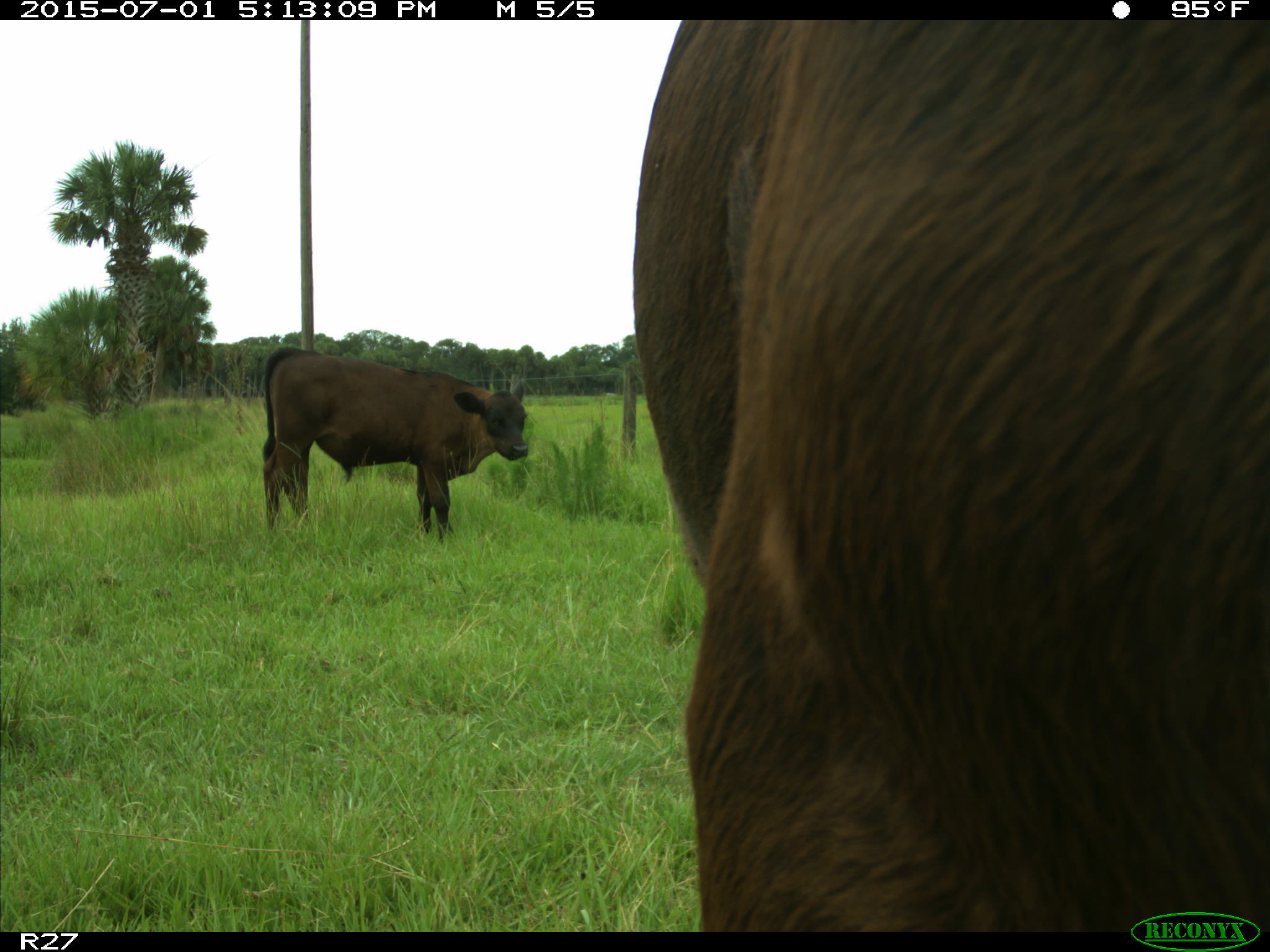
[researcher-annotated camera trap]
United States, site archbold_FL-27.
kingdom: Animalia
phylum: Chordata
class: Mammalia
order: Artiodactyla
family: Bovidae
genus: Bos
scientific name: Bos taurus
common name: domestic cow